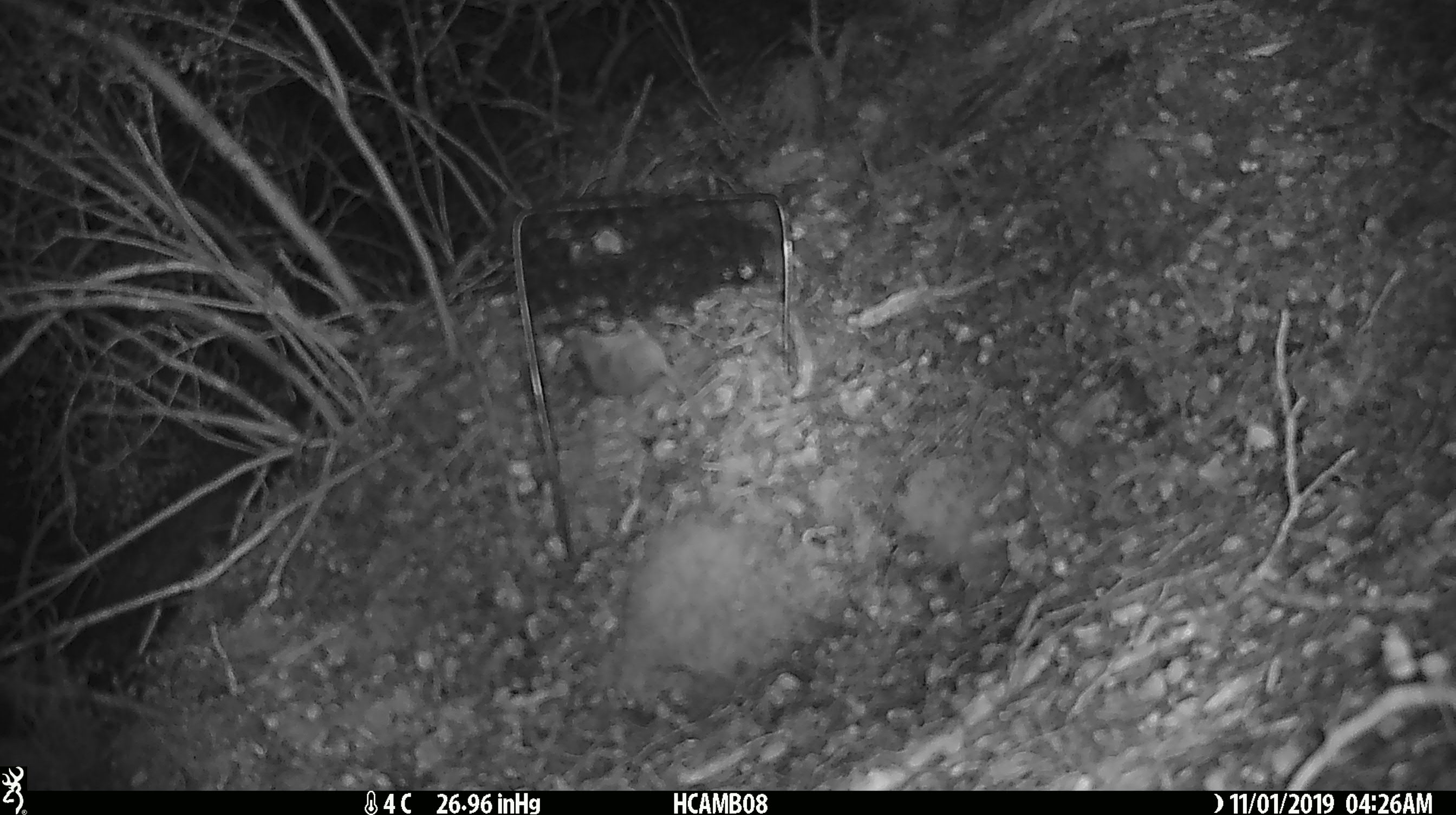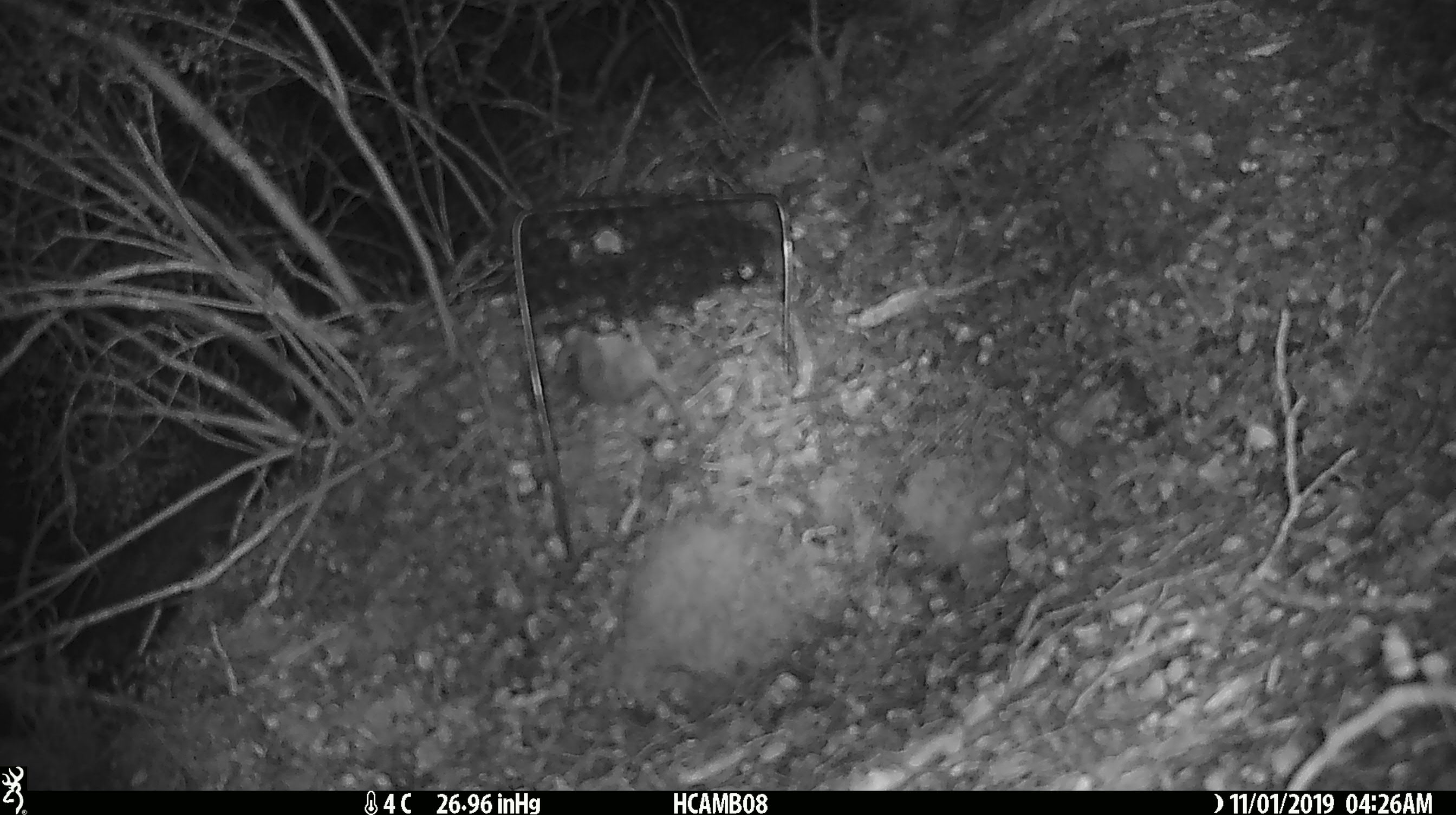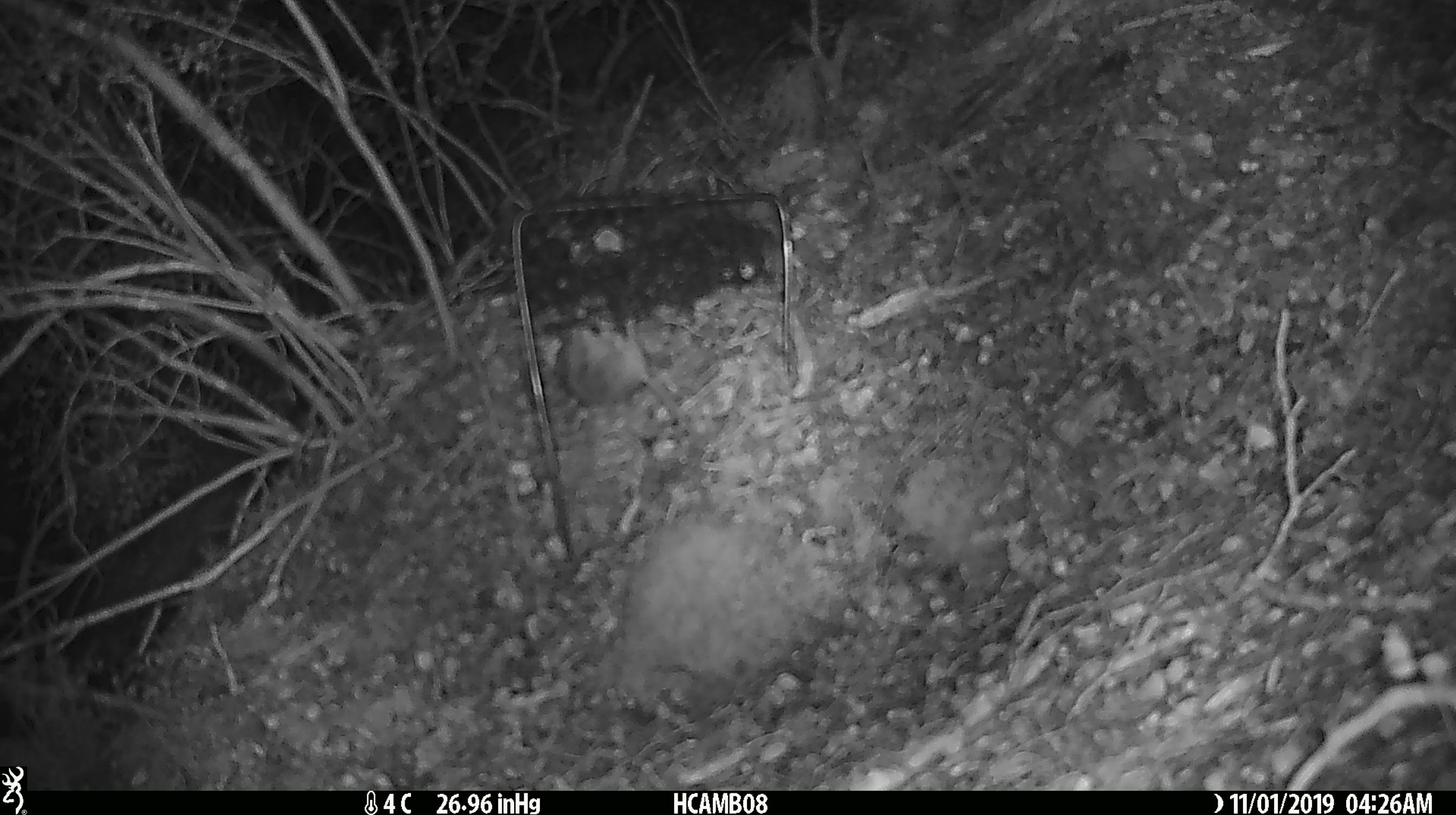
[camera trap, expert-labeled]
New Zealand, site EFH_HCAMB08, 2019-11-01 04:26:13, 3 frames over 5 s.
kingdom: Animalia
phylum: Chordata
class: Mammalia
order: Rodentia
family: Muridae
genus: Mus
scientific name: Mus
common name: mouse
Mouse (Mus).